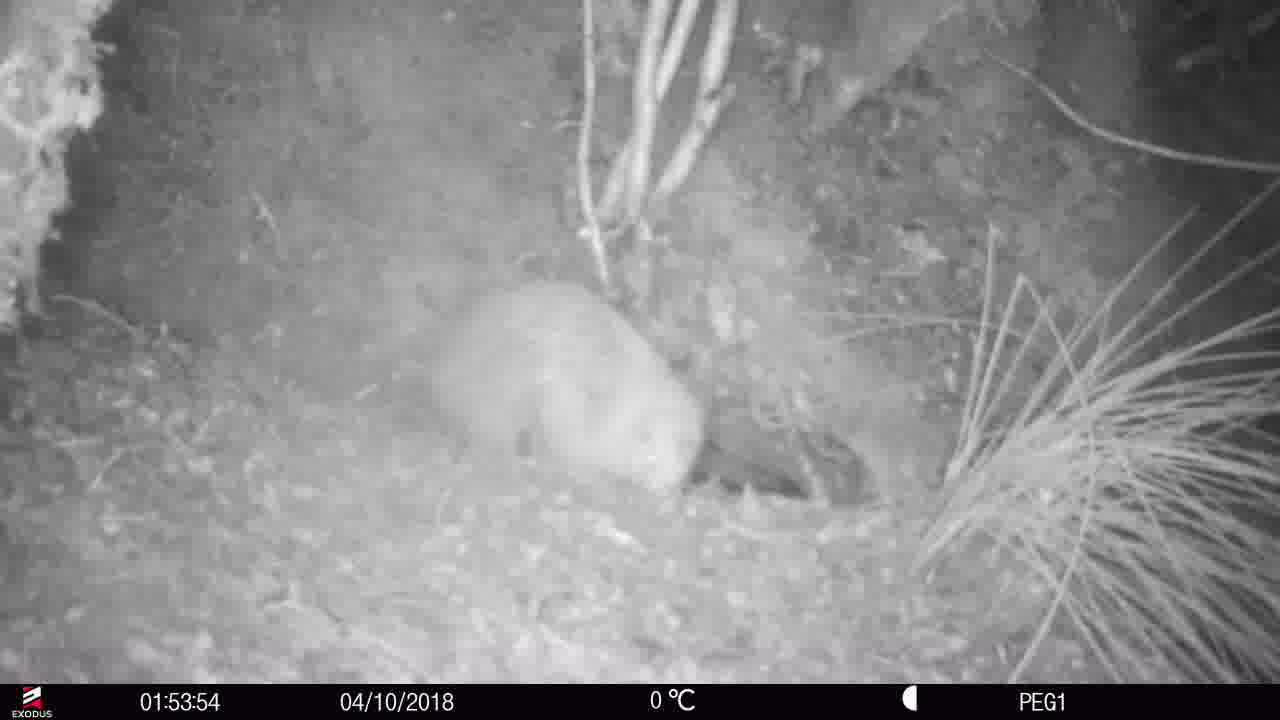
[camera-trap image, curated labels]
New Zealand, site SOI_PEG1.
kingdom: Animalia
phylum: Chordata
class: Aves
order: Apterygiformes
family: Apterygidae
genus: Apteryx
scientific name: Apteryx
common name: kiwi